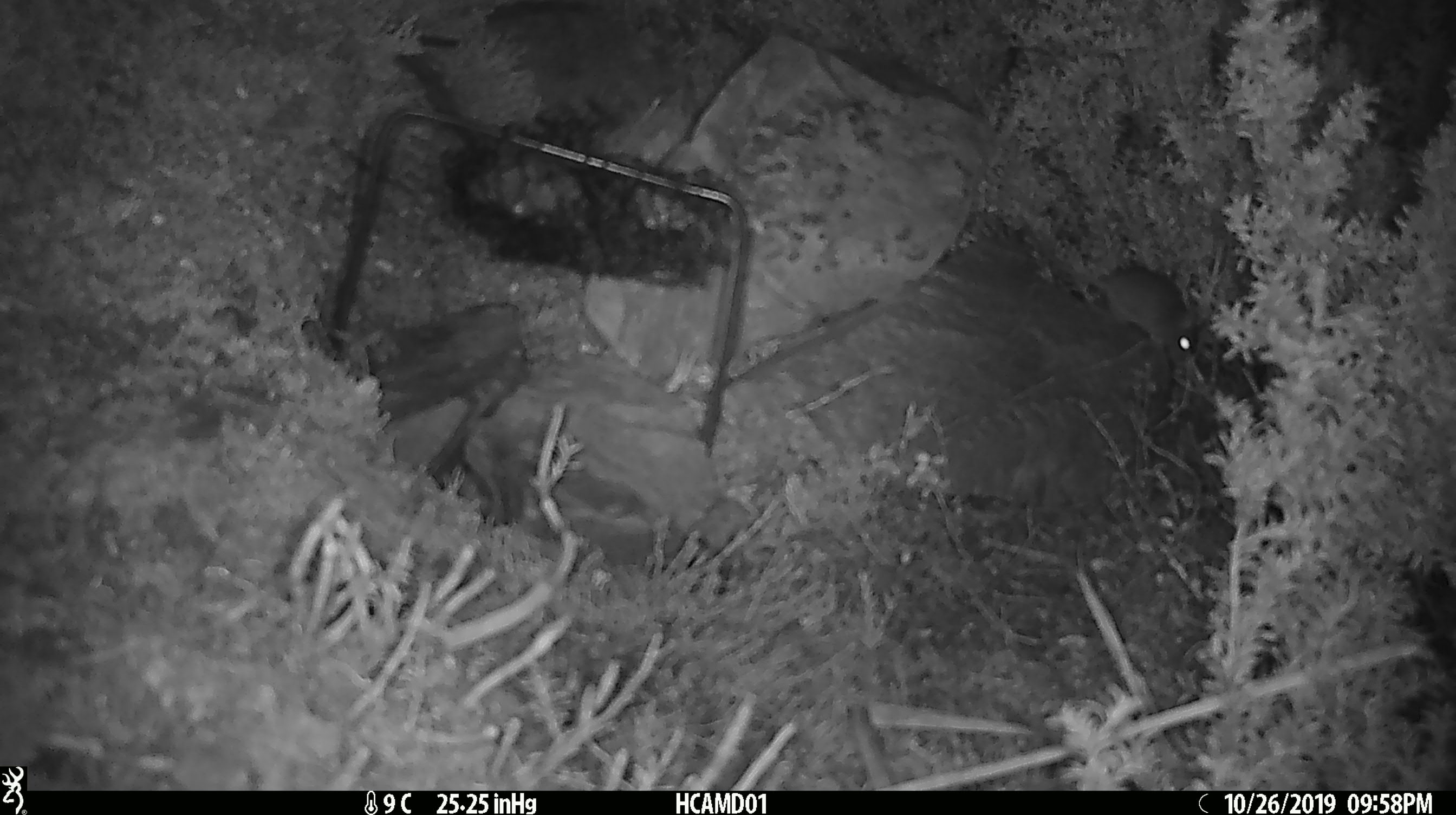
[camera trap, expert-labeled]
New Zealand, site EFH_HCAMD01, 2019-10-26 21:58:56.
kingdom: Animalia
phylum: Chordata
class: Mammalia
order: Rodentia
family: Muridae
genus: Mus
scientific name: Mus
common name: mouse